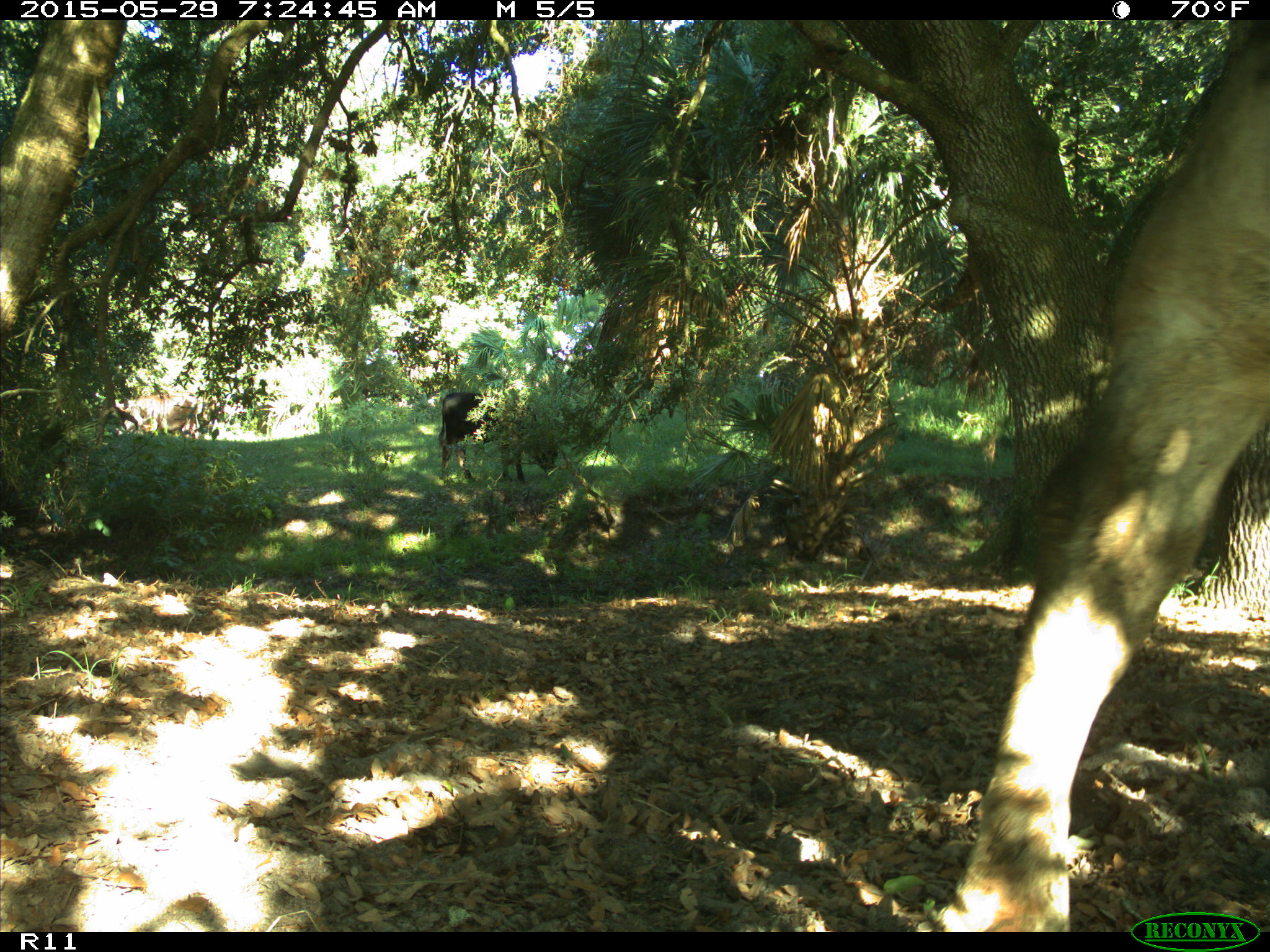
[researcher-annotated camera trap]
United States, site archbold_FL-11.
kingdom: Animalia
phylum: Chordata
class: Mammalia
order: Artiodactyla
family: Bovidae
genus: Bos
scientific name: Bos taurus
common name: domestic cow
Bos taurus (domestic cow).